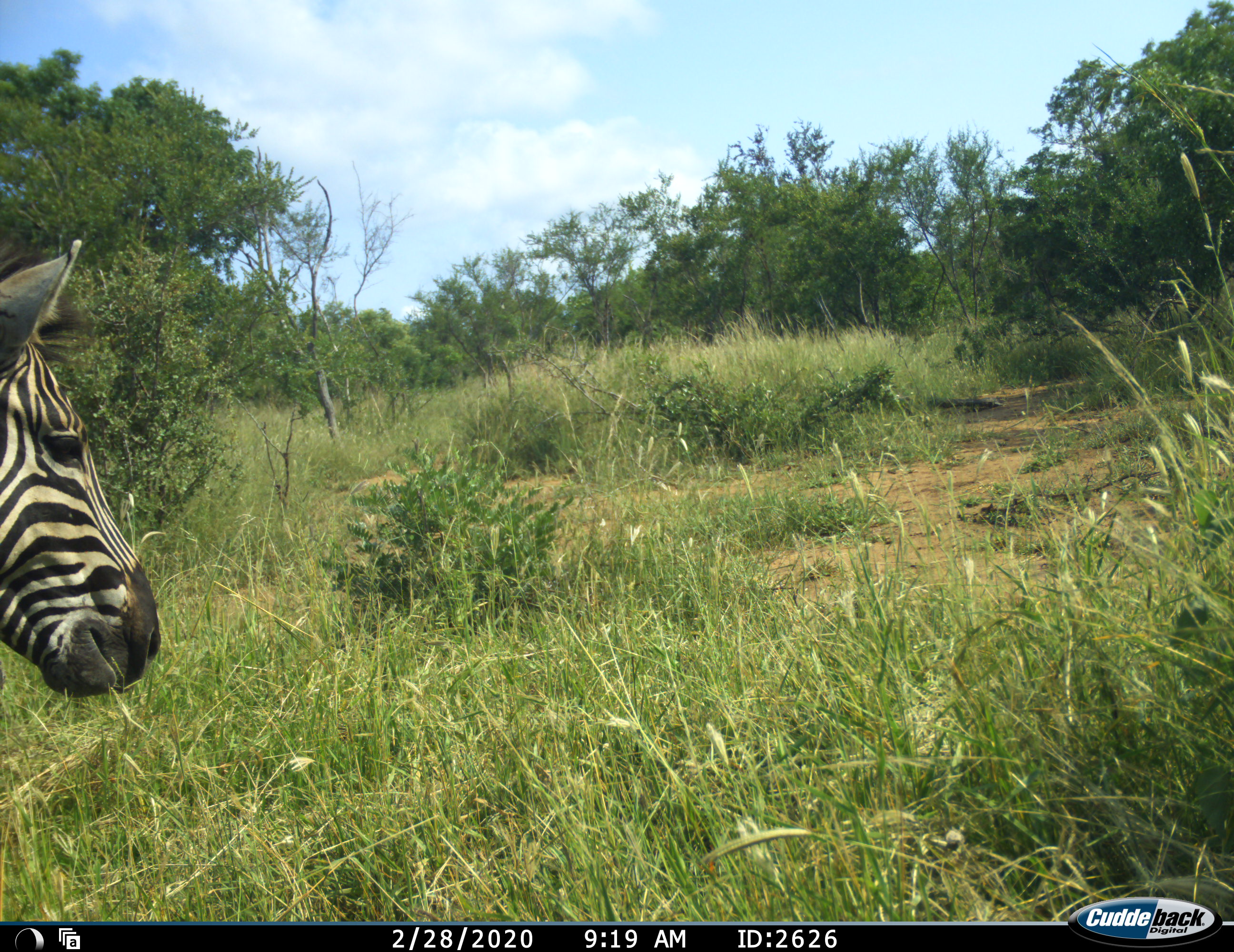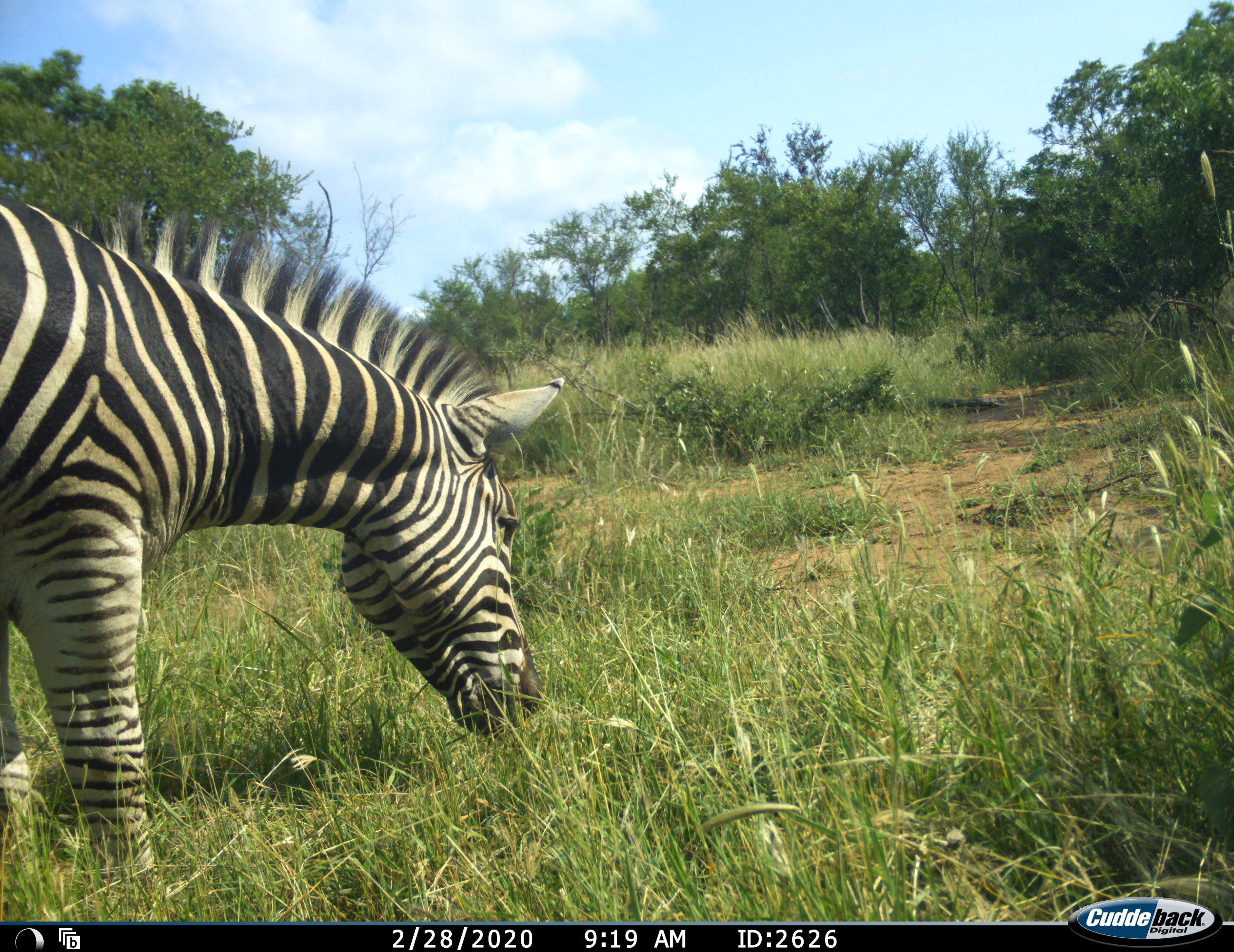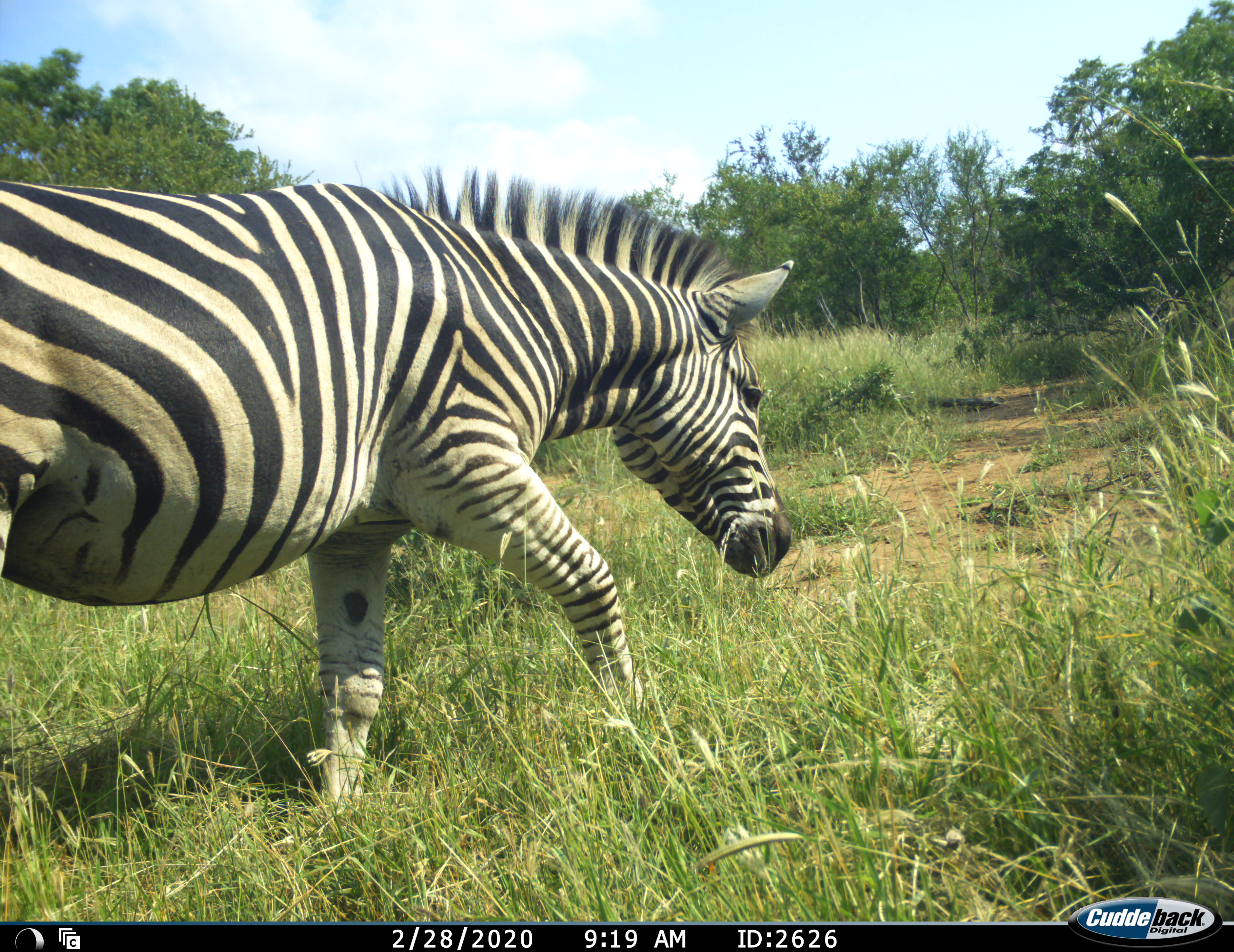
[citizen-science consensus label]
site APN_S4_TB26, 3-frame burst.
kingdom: Animalia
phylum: Chordata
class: Mammalia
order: Perissodactyla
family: Equidae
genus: Equus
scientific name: Equus quagga burchellii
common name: burchell's zebra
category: zebraburchells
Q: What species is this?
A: Zebraburchells (burchell's zebra) (Equus quagga burchellii).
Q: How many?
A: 1.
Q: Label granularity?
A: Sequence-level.